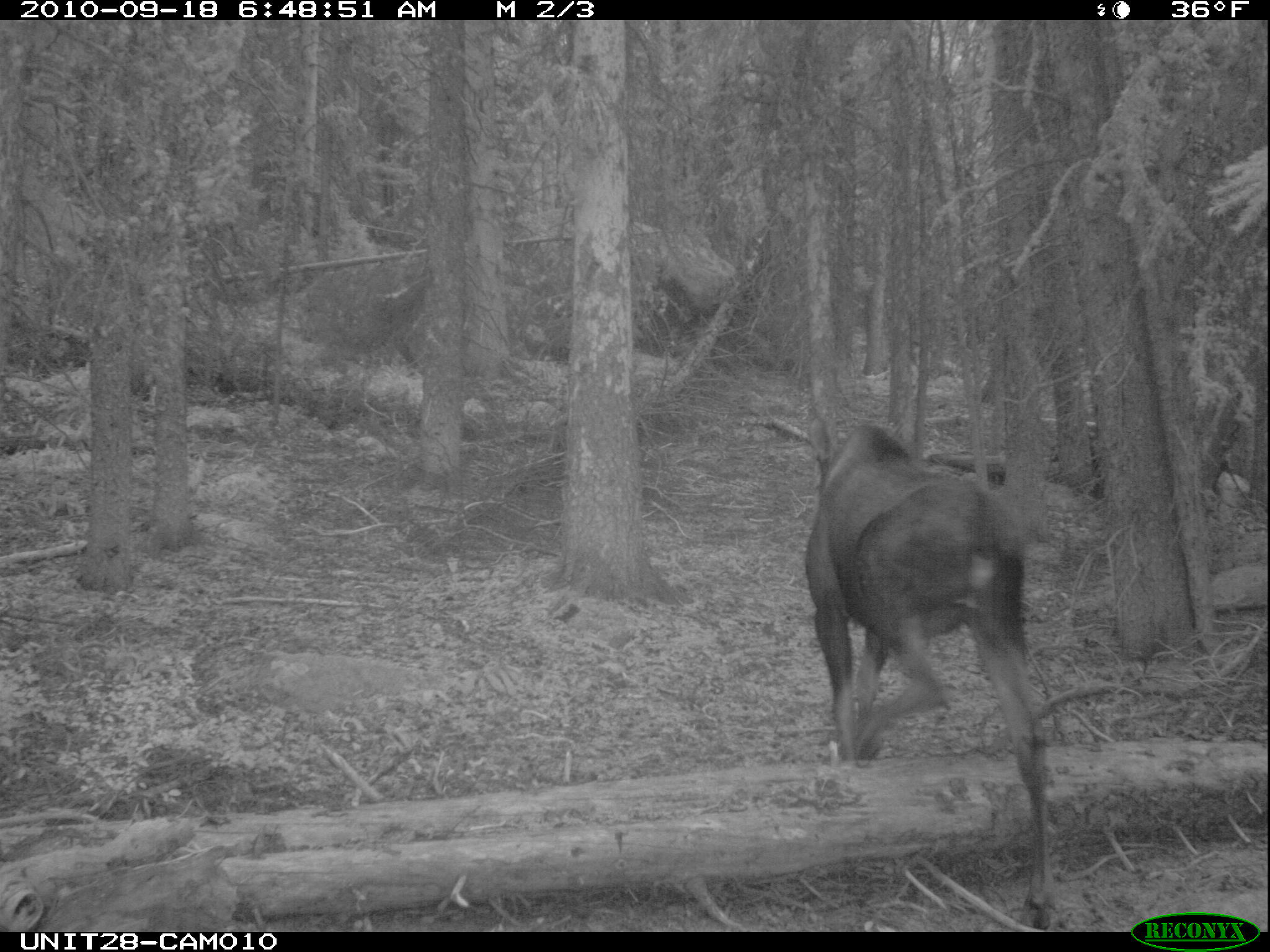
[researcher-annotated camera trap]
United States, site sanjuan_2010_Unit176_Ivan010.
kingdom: Animalia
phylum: Chordata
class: Mammalia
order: Artiodactyla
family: Cervidae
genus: Alces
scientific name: Alces alces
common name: moose